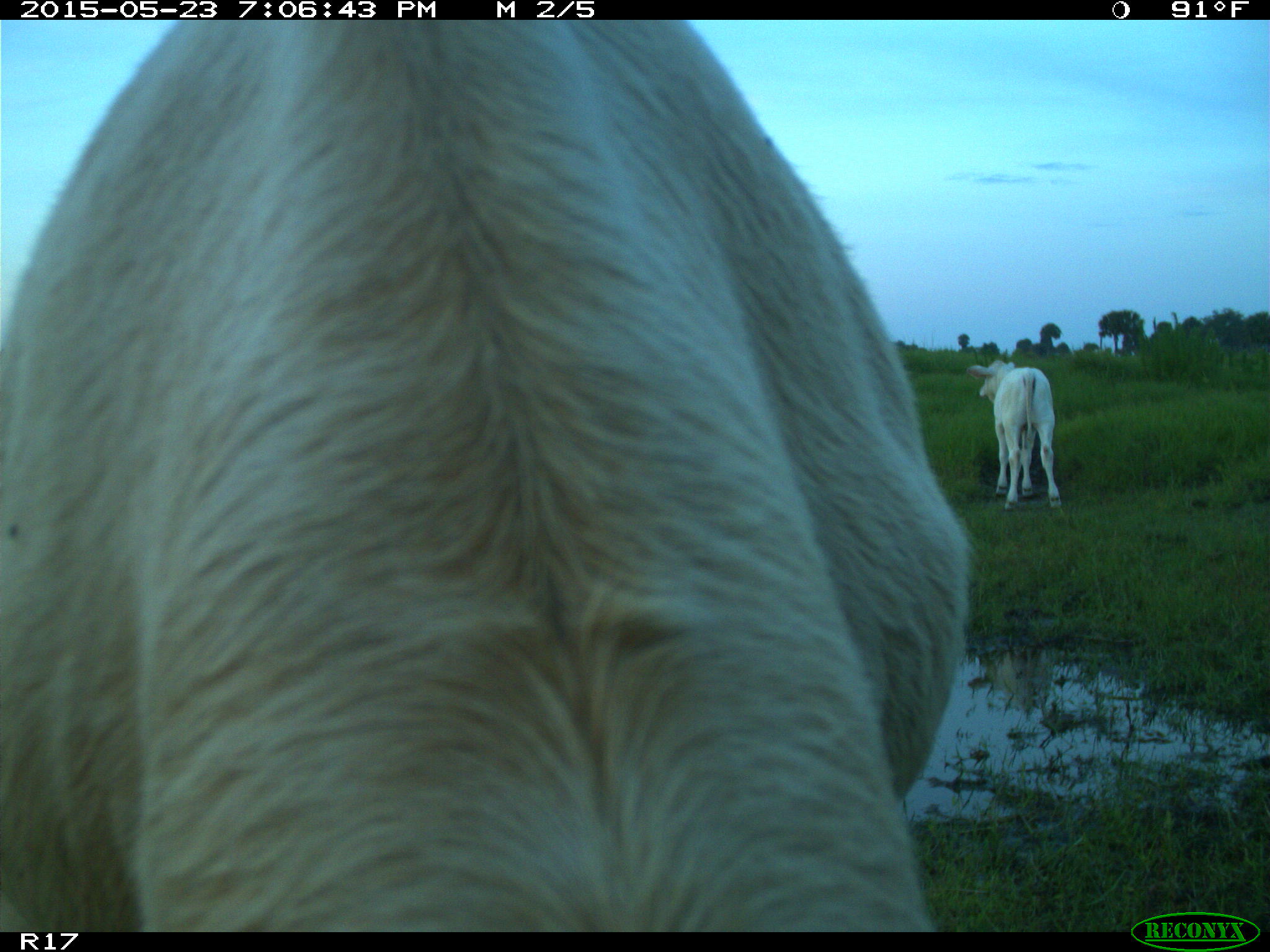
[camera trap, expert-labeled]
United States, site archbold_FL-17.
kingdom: Animalia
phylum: Chordata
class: Mammalia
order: Artiodactyla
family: Bovidae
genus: Bos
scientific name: Bos taurus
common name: domestic cow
Bos taurus (domestic cow).